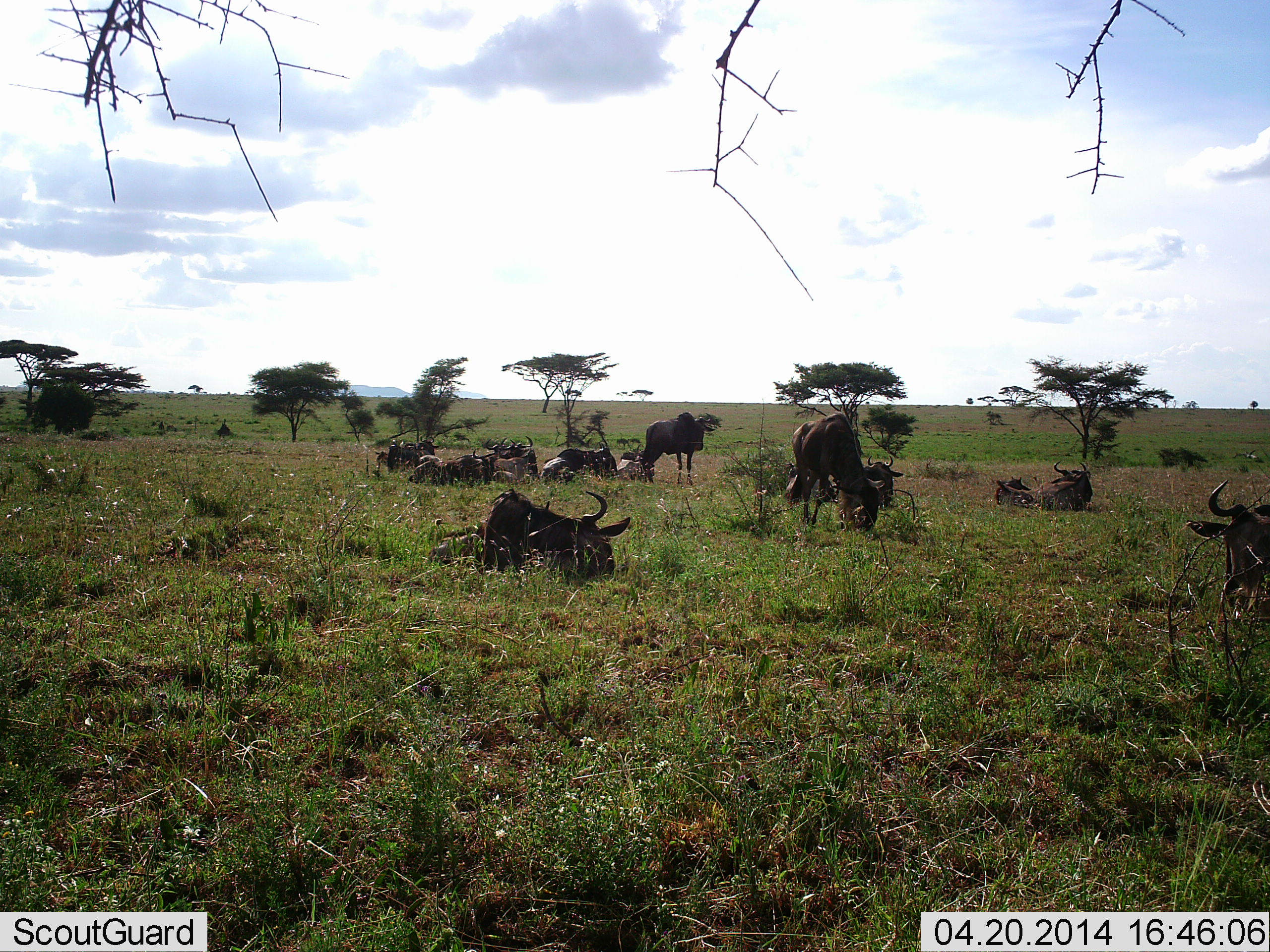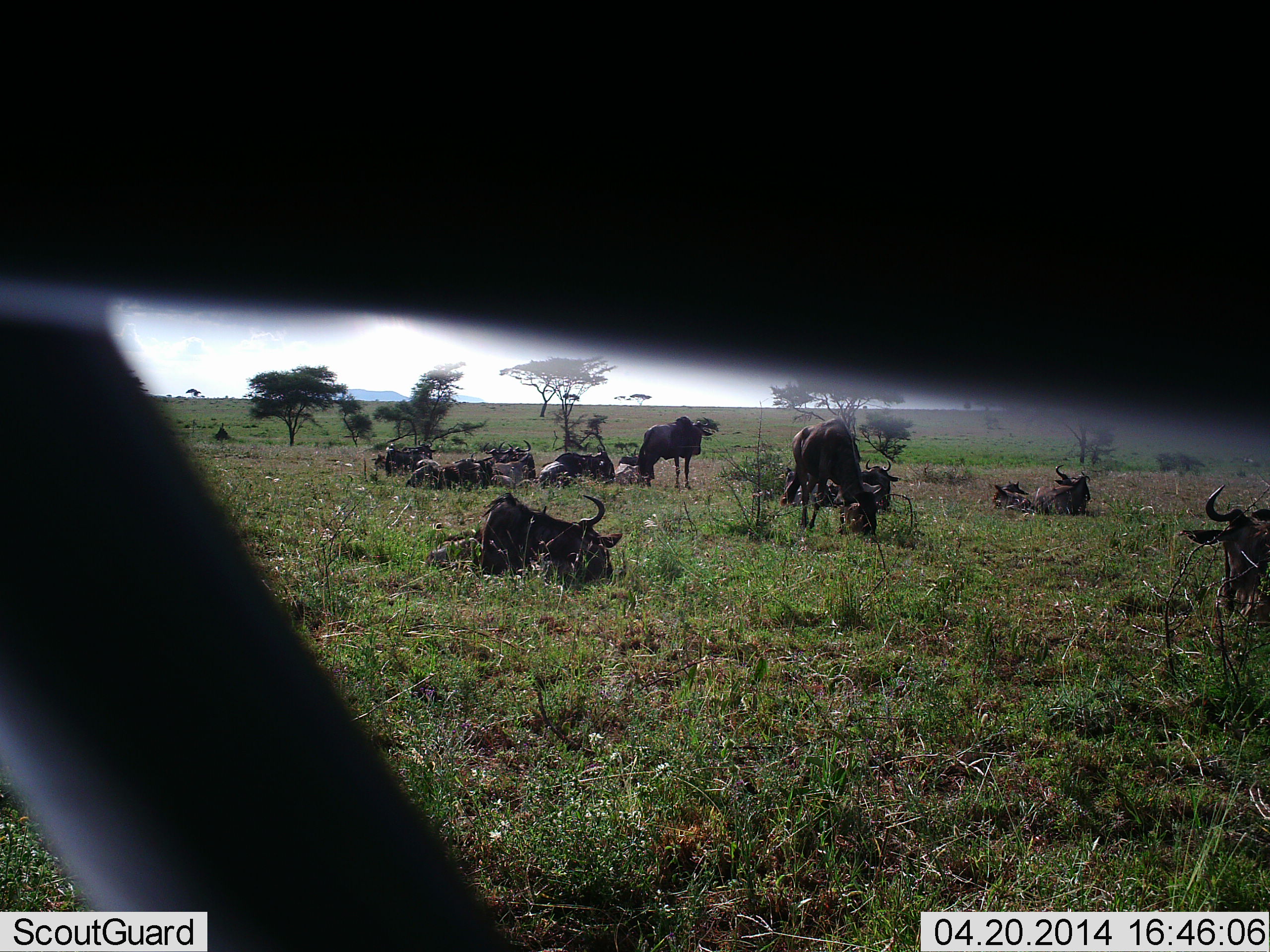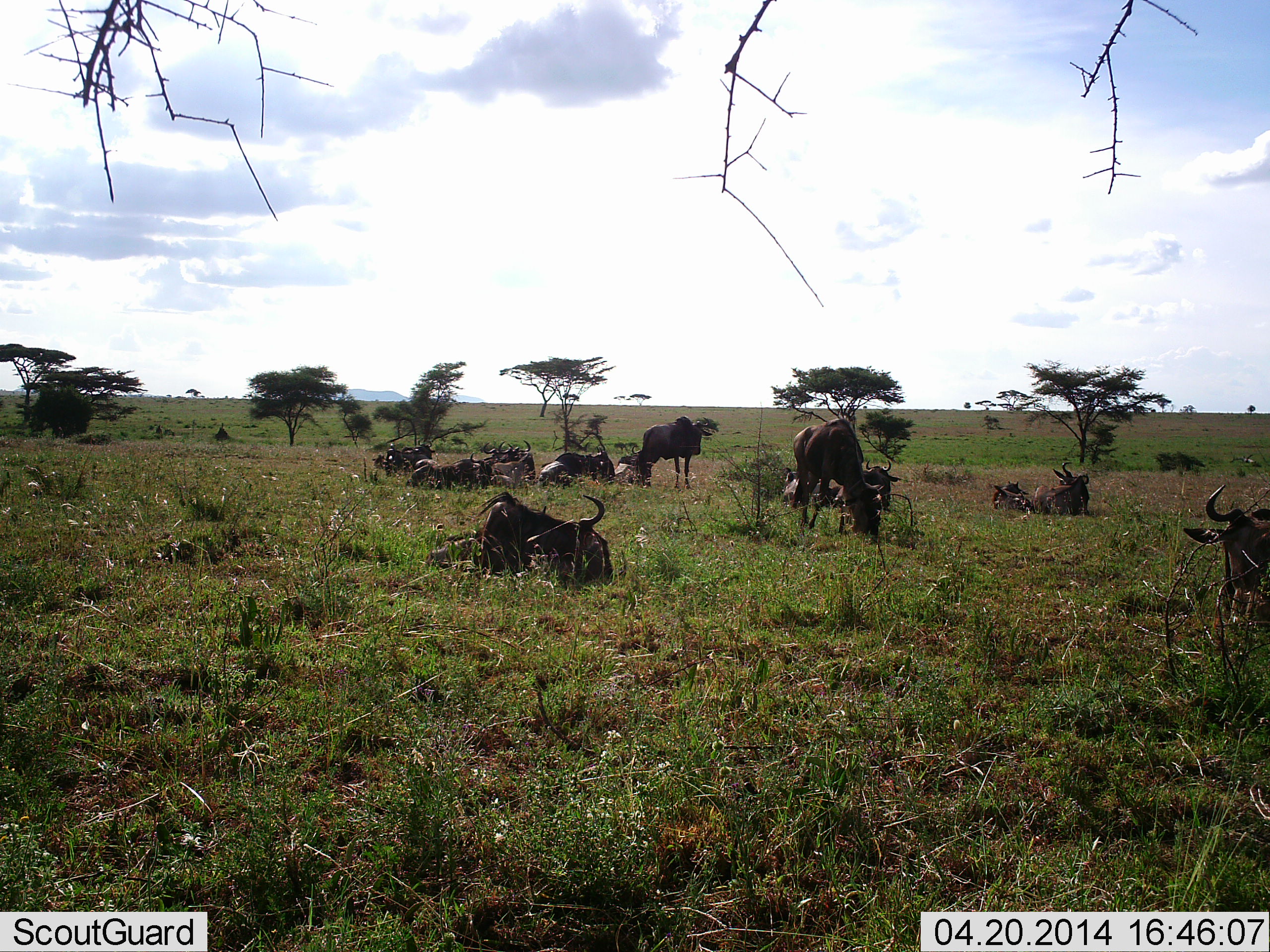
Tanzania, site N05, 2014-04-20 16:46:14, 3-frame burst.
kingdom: Animalia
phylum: Chordata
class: Mammalia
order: Artiodactyla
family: Bovidae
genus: Connochaetes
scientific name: Connochaetes taurinus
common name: blue wildebeest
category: wildebeest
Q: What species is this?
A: Wildebeest (blue wildebeest) (Connochaetes taurinus).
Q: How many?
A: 11-50.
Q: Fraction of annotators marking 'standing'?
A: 40%.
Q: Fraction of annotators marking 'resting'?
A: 100%.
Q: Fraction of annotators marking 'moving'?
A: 0%.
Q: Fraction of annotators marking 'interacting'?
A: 0%.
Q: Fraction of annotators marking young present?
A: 0%.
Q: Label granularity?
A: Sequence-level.